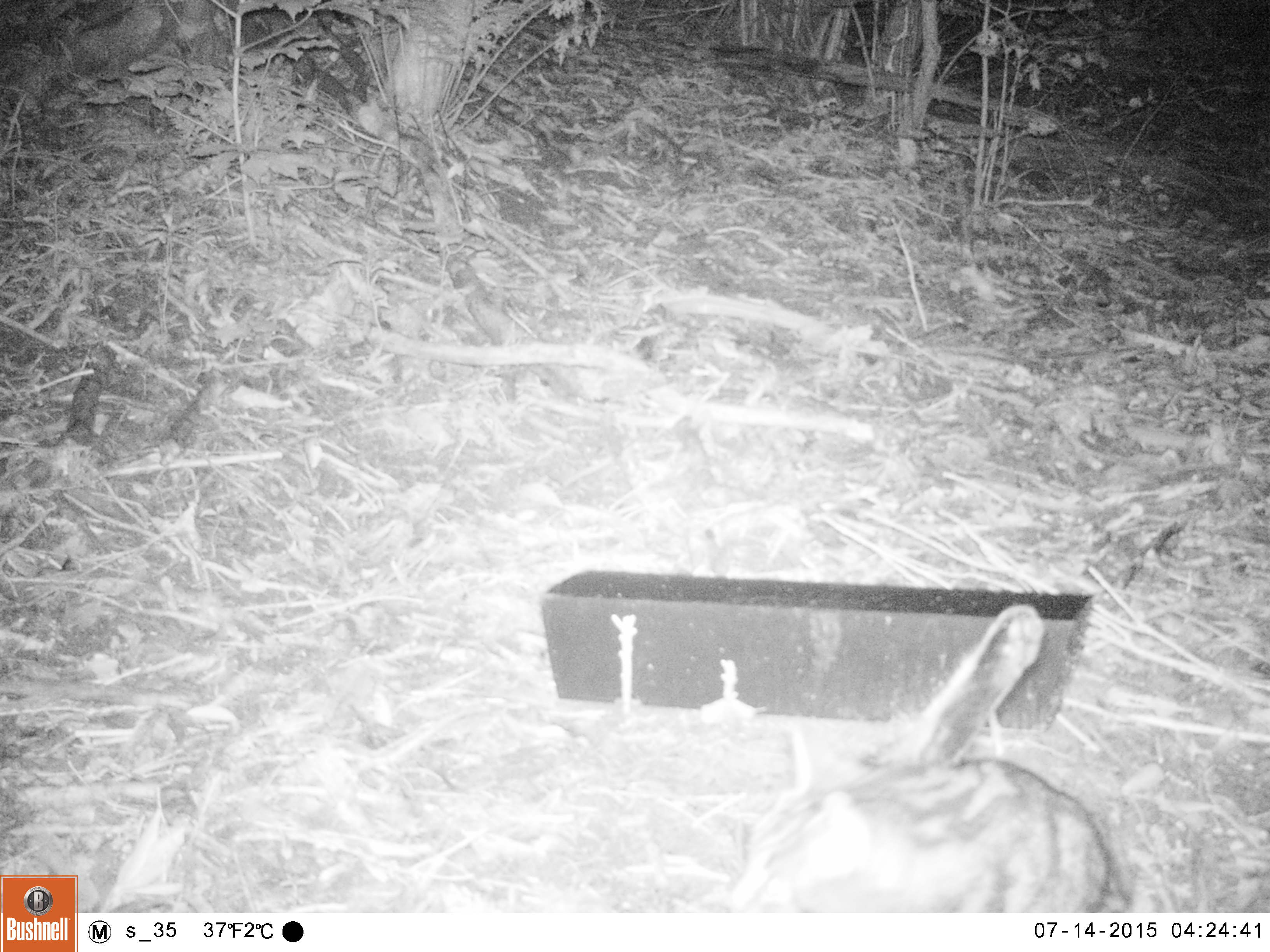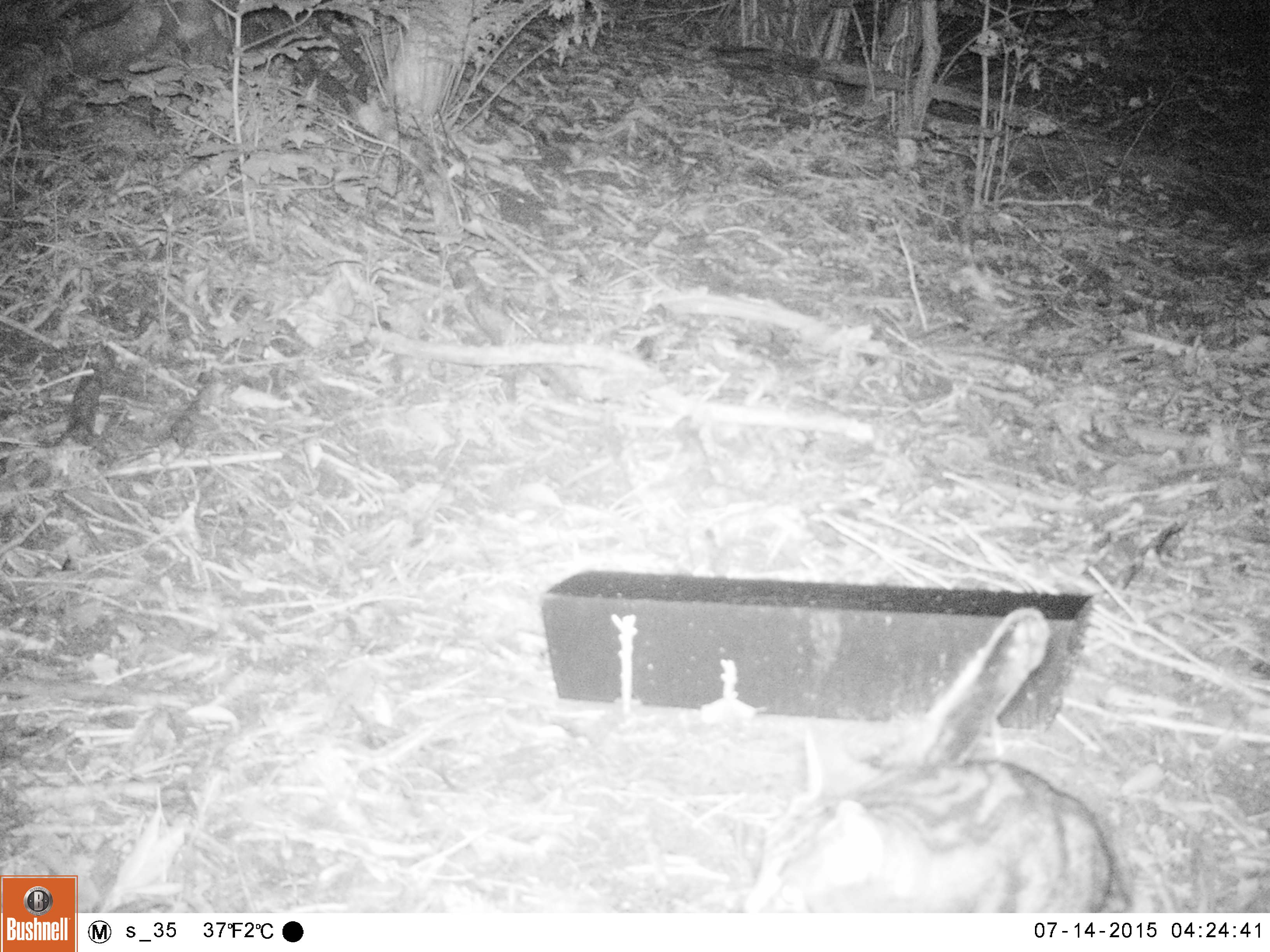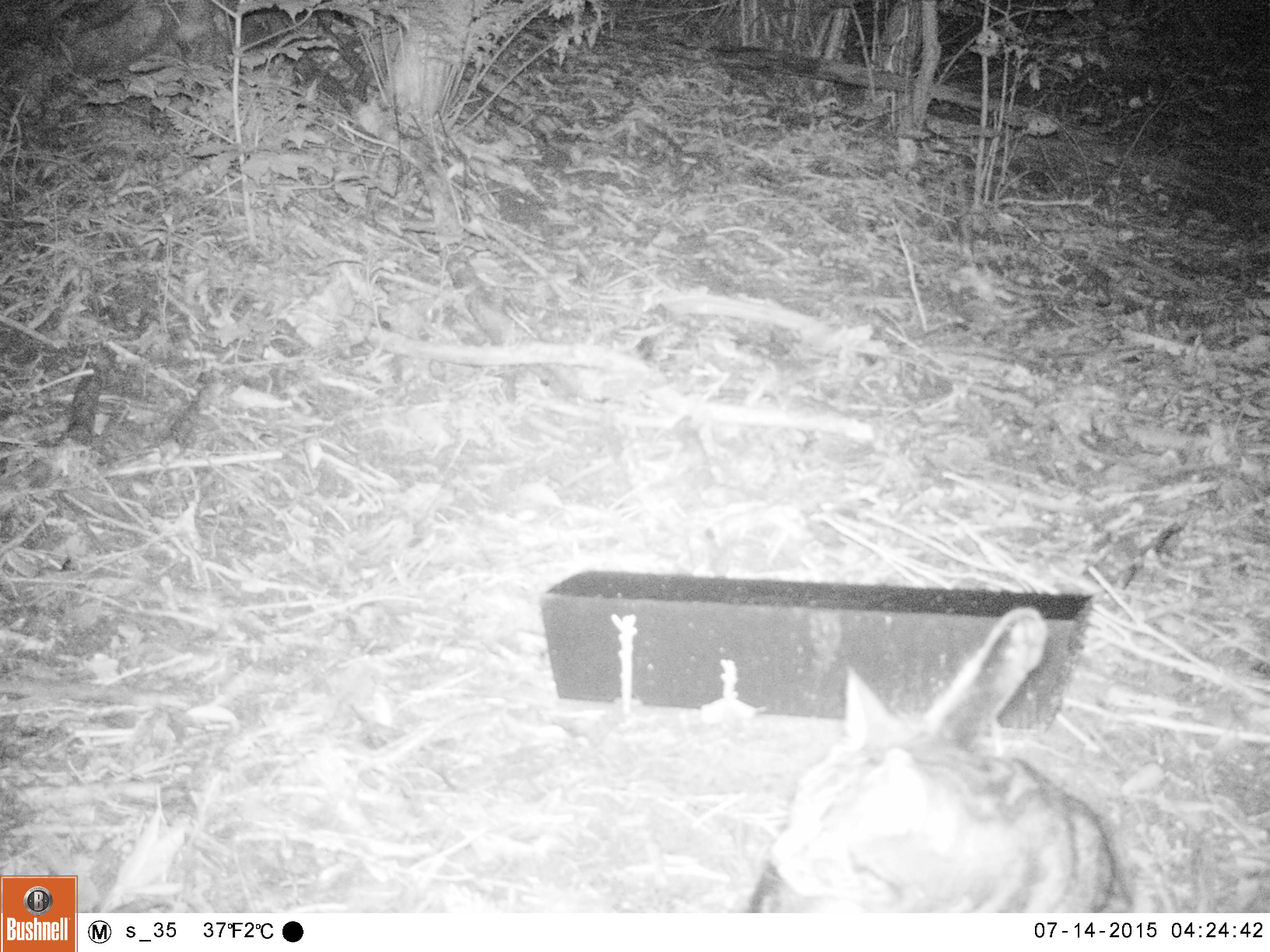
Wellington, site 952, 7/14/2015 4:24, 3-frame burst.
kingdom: Animalia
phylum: Chordata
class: Mammalia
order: Carnivora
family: Felidae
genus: Felis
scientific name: Felis catus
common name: cat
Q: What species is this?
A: Cat (Felis catus).